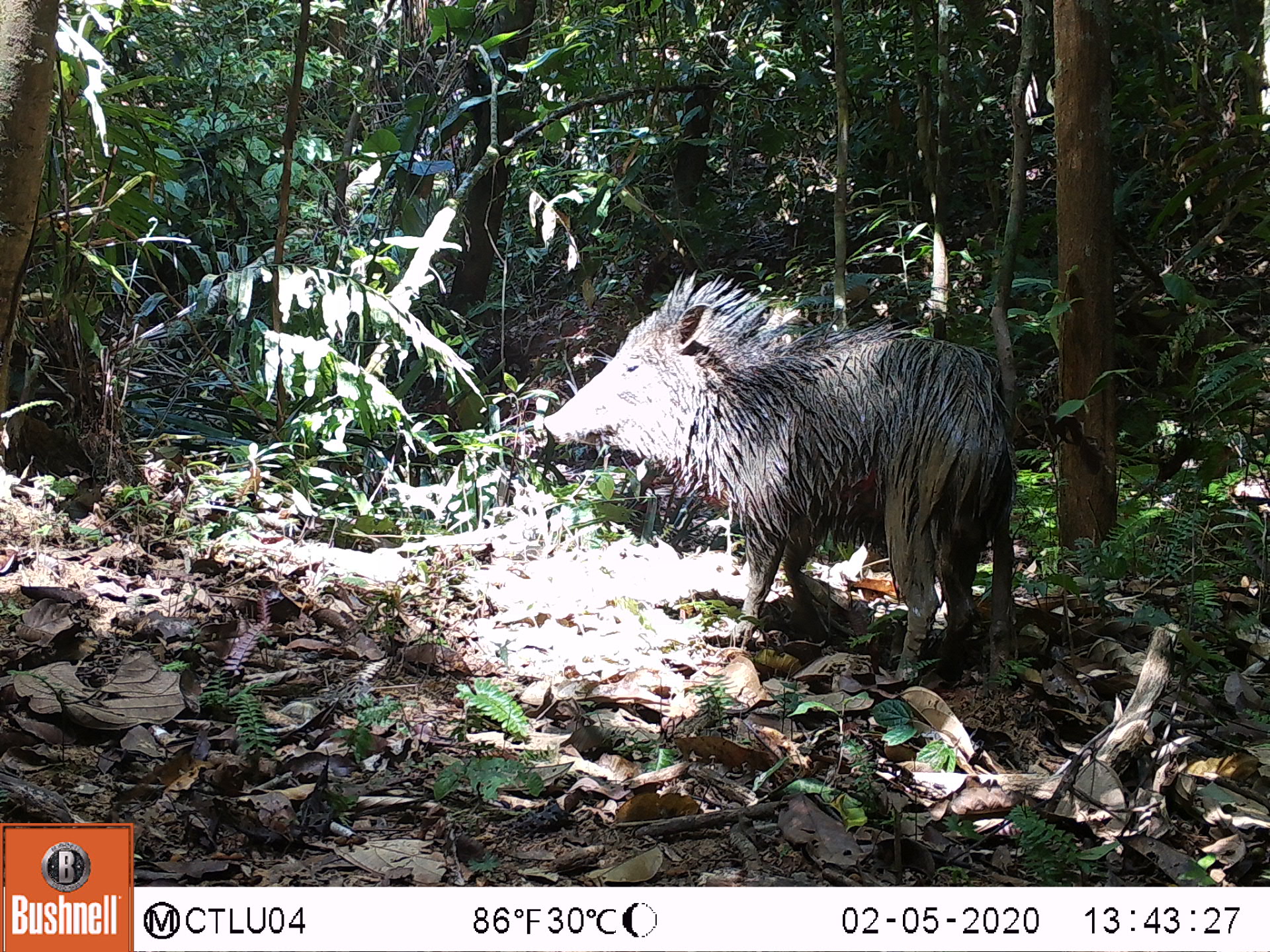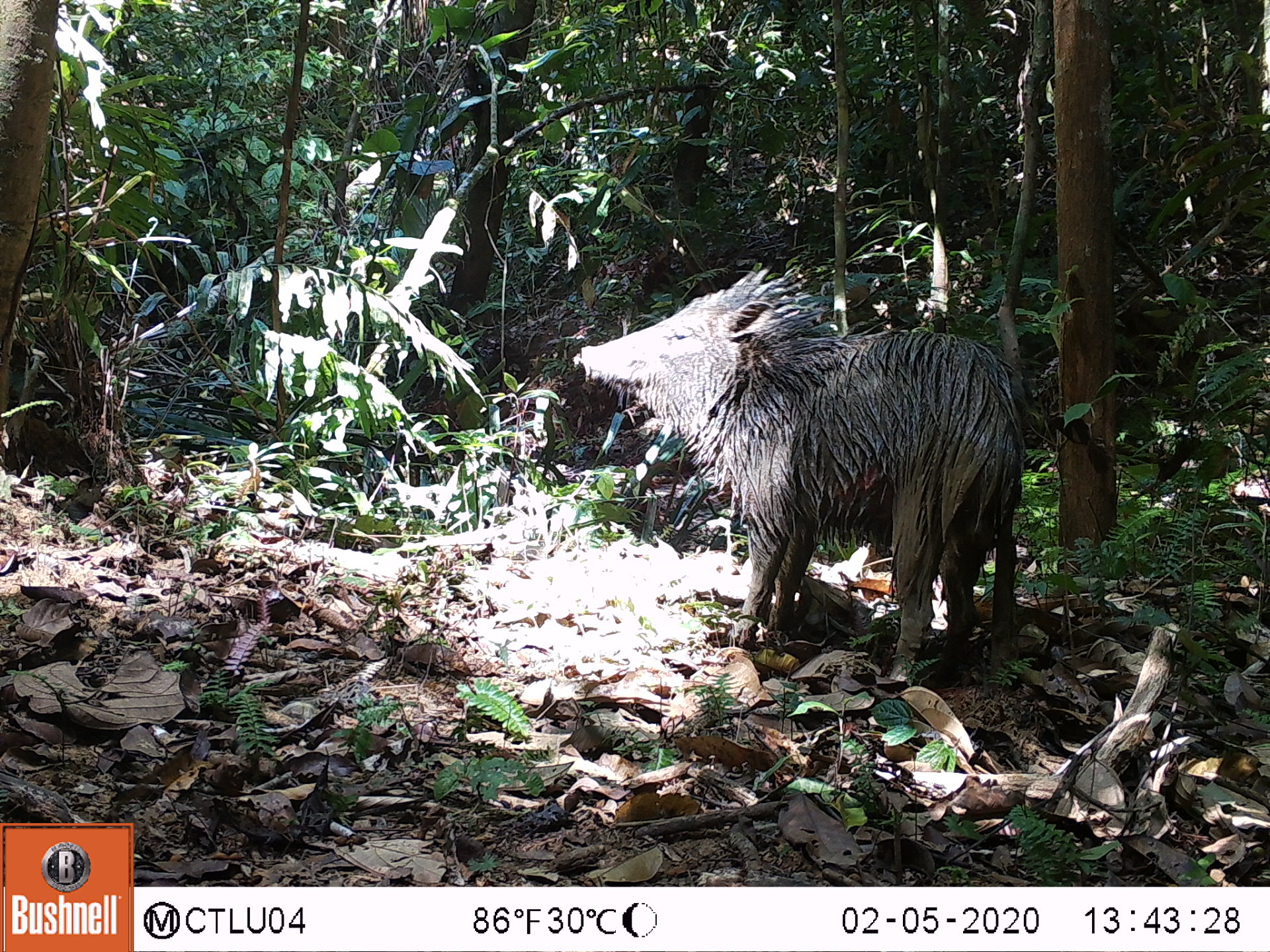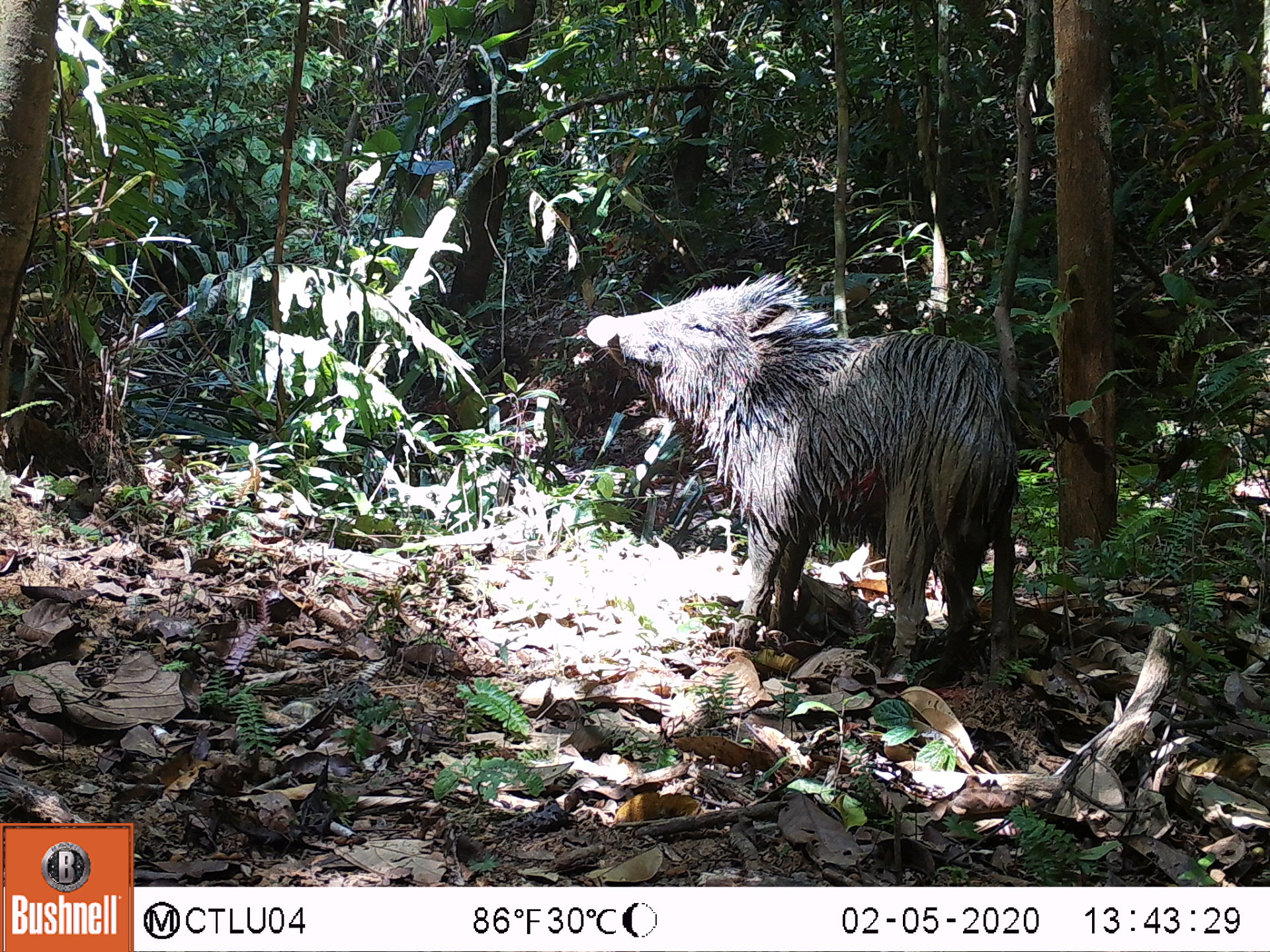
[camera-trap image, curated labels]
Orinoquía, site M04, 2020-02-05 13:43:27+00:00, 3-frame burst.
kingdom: Animalia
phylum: Chordata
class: Mammalia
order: Artiodactyla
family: Tayassuidae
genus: Pecari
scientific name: Pecari tajacu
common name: collared peccary